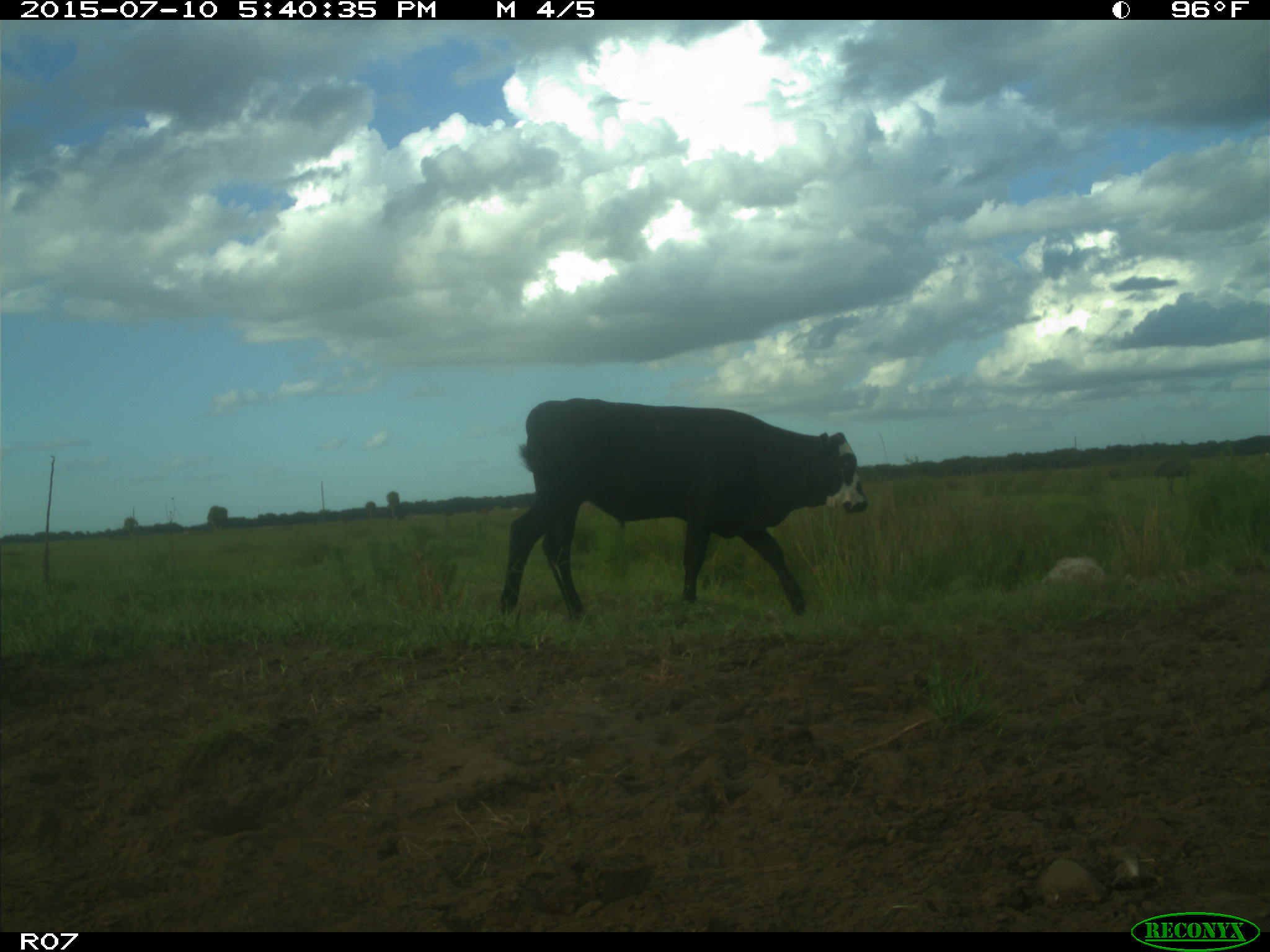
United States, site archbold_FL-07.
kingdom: Animalia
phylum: Chordata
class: Mammalia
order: Artiodactyla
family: Bovidae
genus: Bos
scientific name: Bos taurus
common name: domestic cow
Bos taurus (domestic cow).